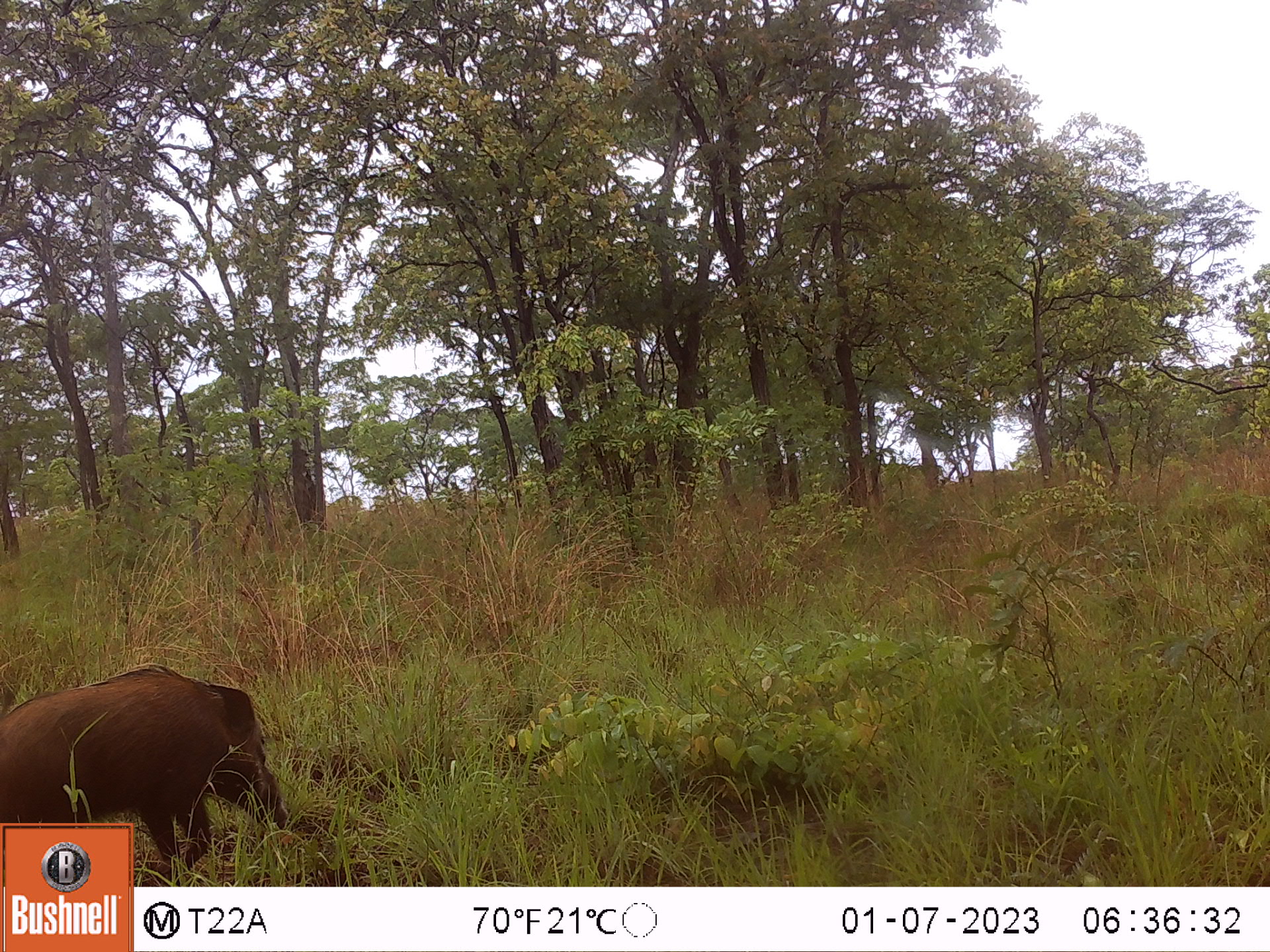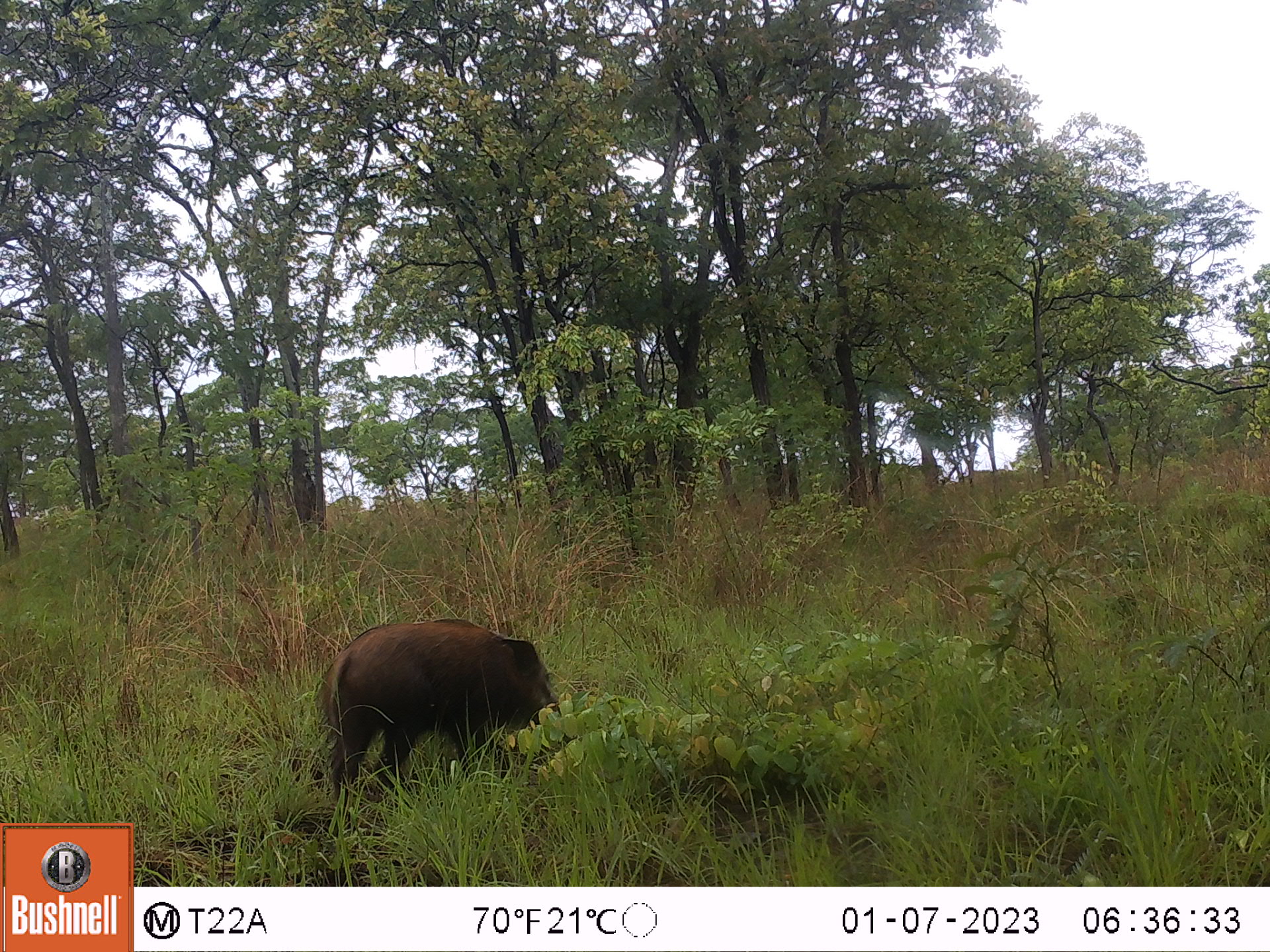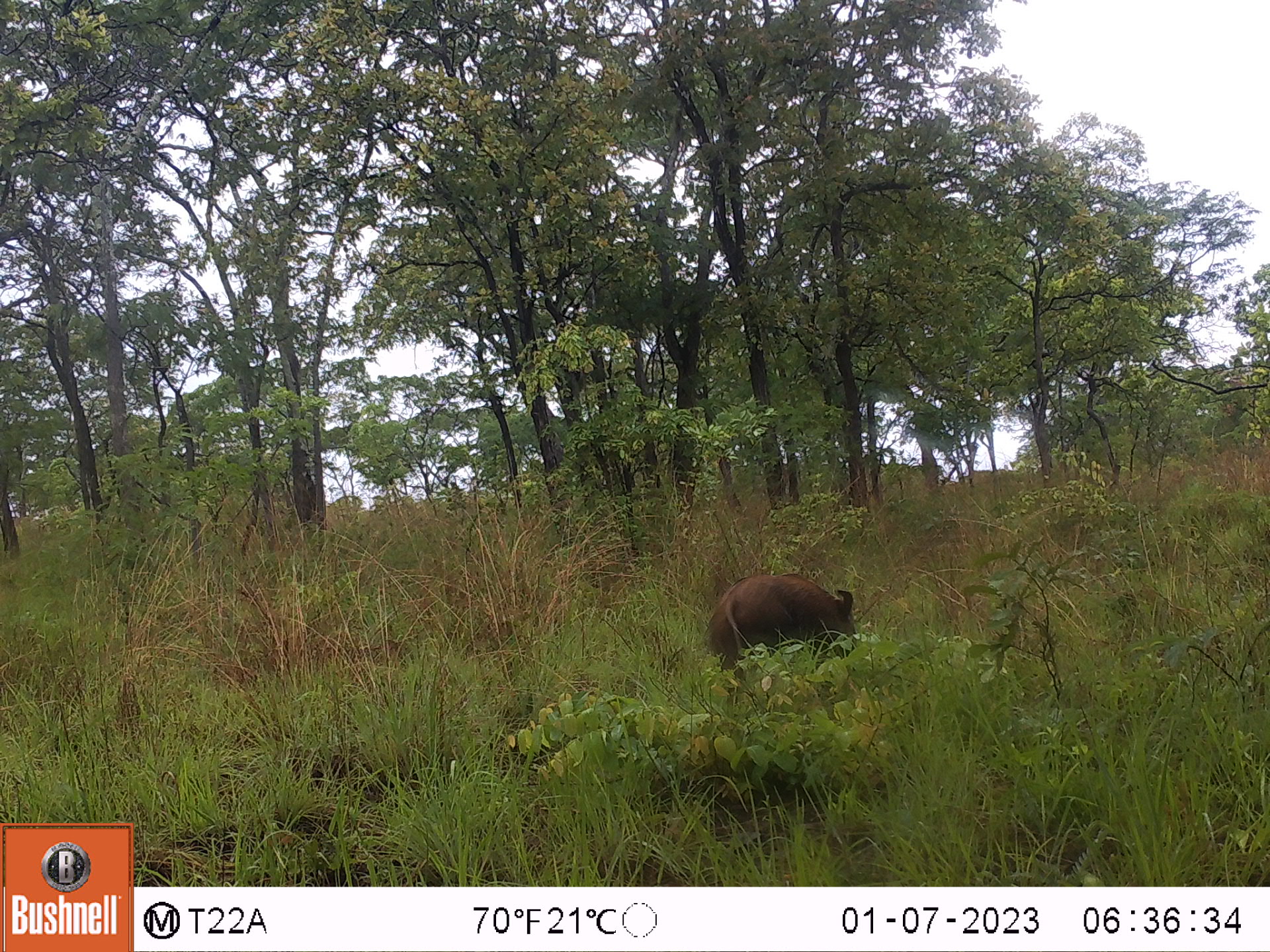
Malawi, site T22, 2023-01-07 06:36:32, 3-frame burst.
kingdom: Animalia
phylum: Chordata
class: Mammalia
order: Artiodactyla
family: Suidae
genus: Potamochoerus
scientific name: Potamochoerus larvatus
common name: bushpig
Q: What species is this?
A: Bushpig (Potamochoerus larvatus).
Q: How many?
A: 1.